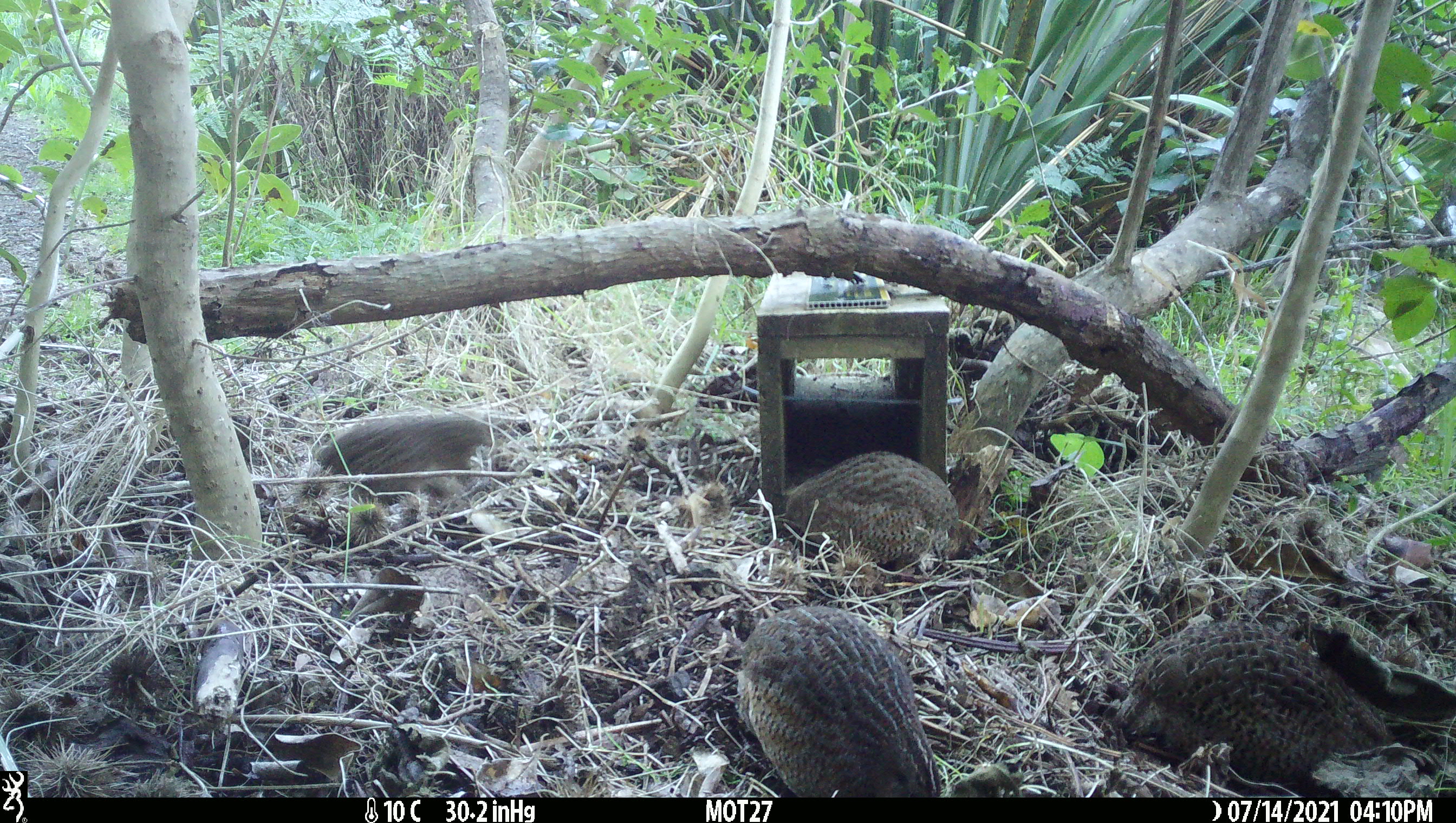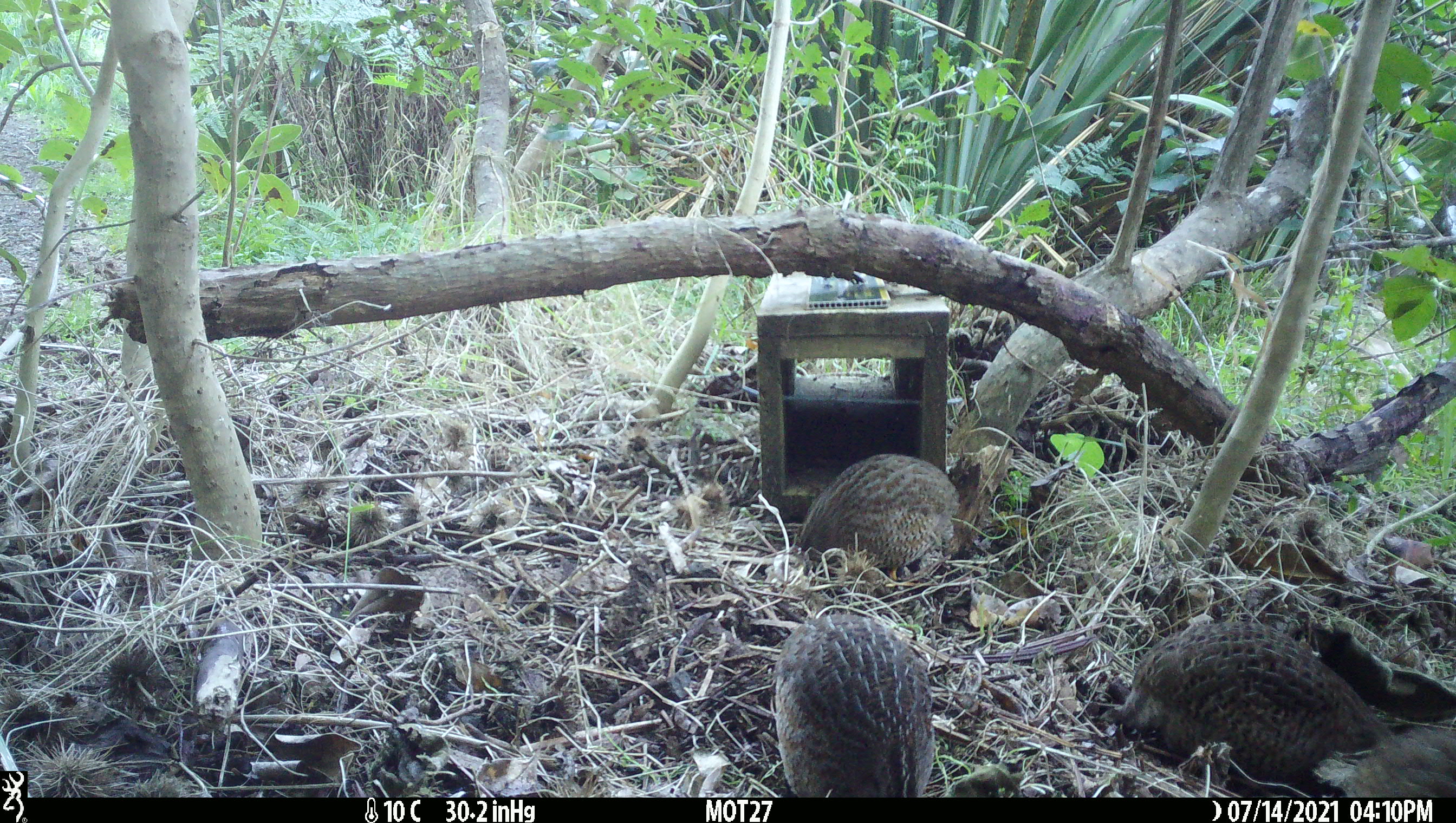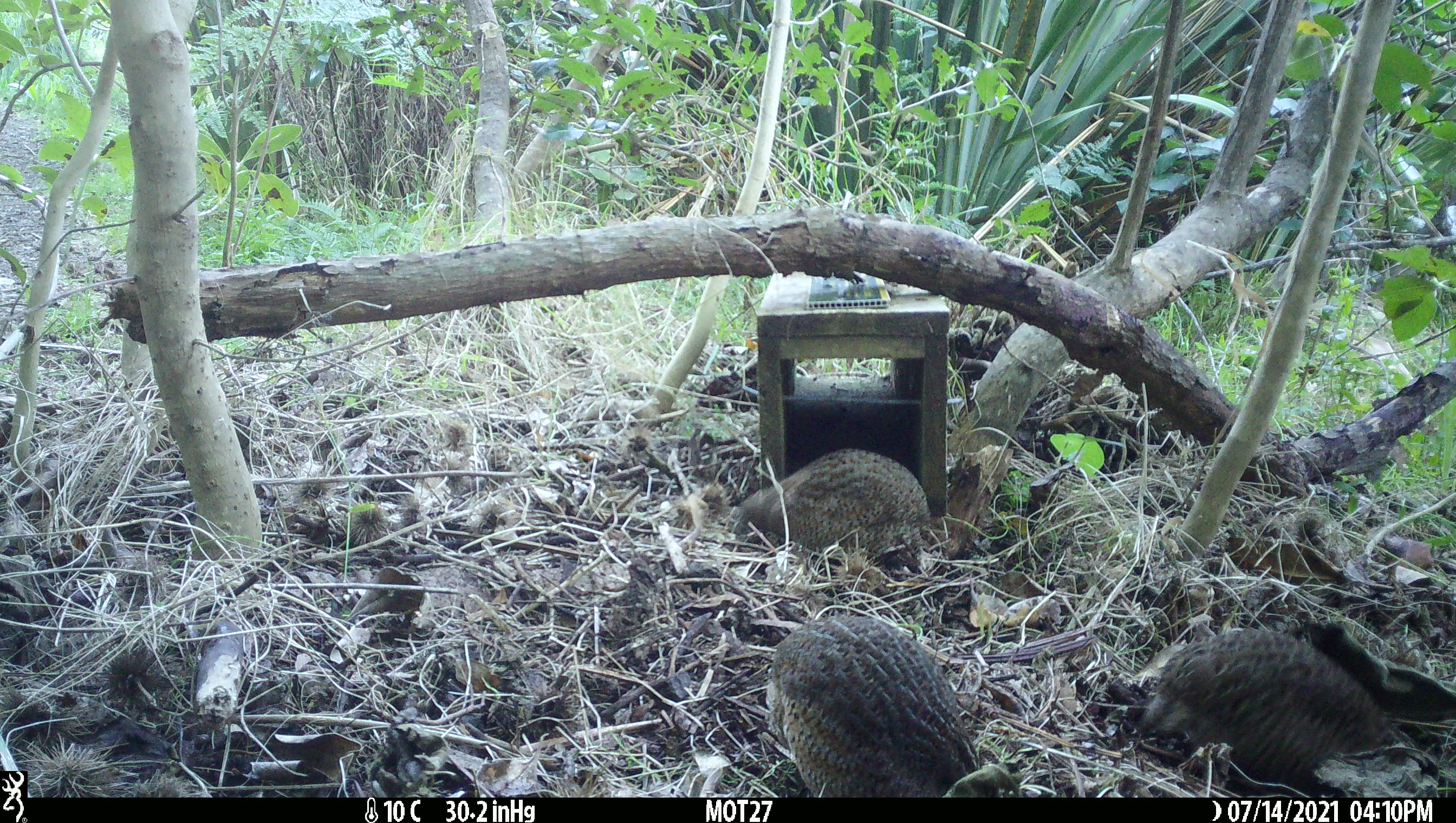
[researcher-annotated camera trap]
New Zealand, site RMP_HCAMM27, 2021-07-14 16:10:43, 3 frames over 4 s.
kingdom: Animalia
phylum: Chordata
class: Aves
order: Galliformes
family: Phasianidae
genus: Synoicus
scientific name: Synoicus ypsilophorus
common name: brown quail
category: quail brown